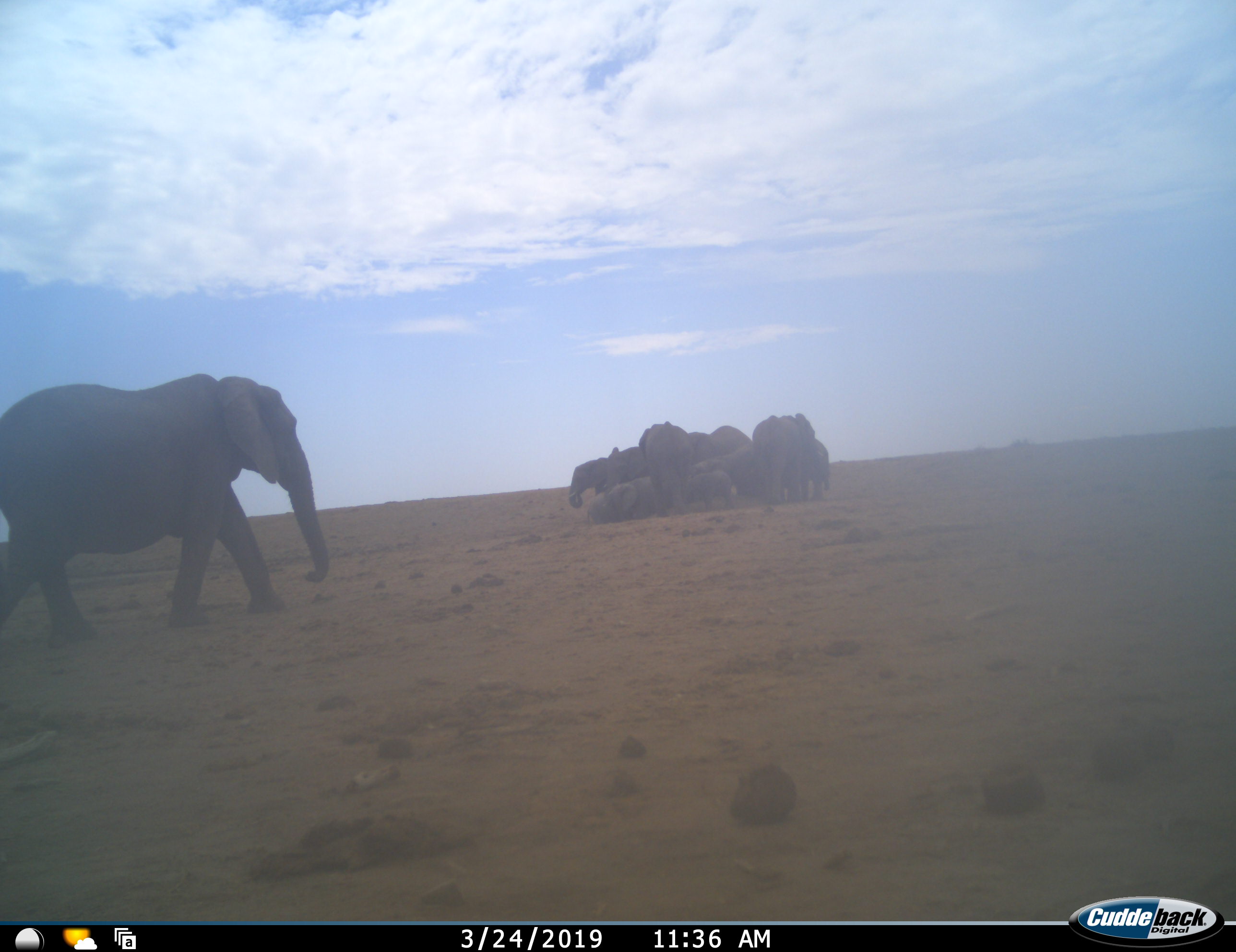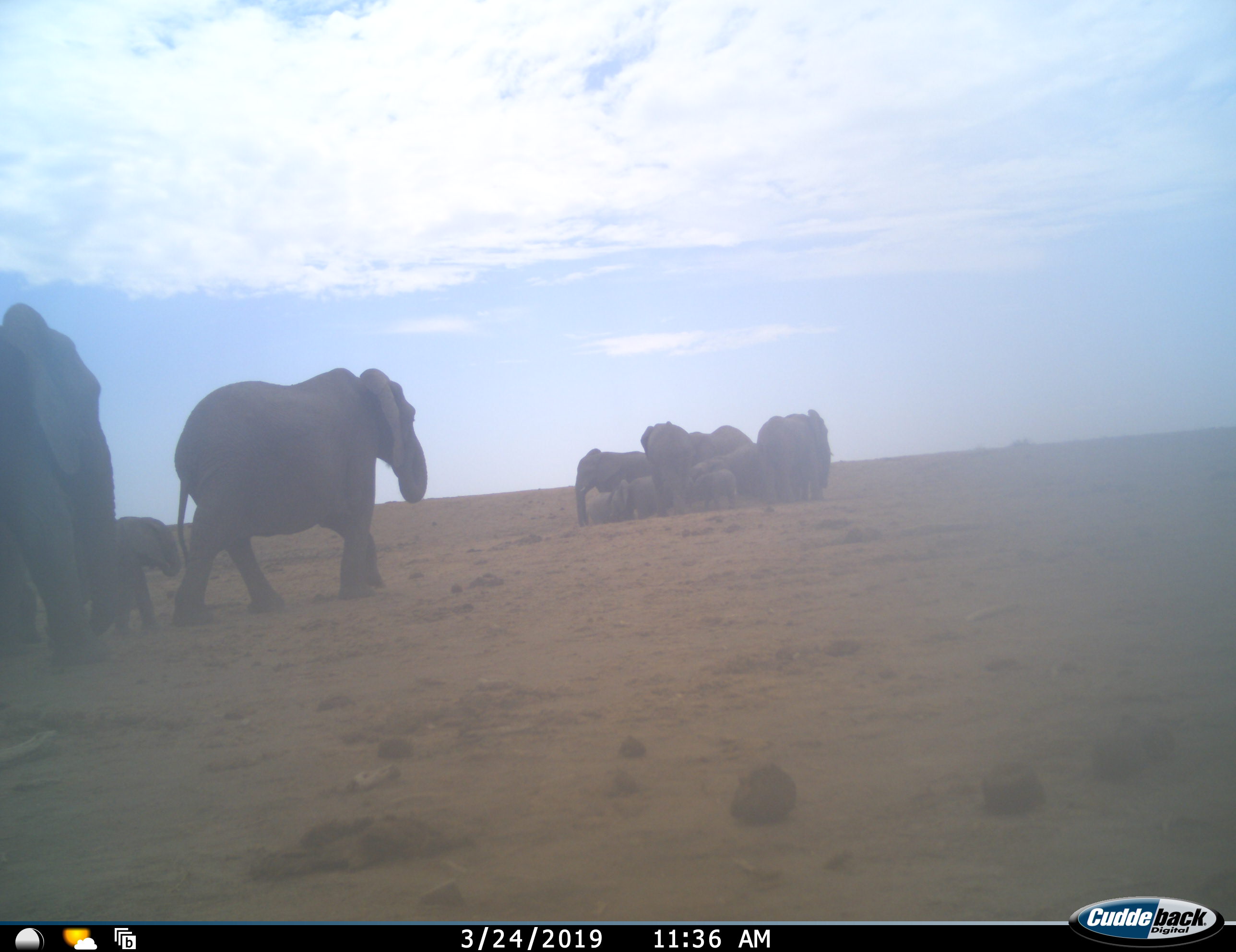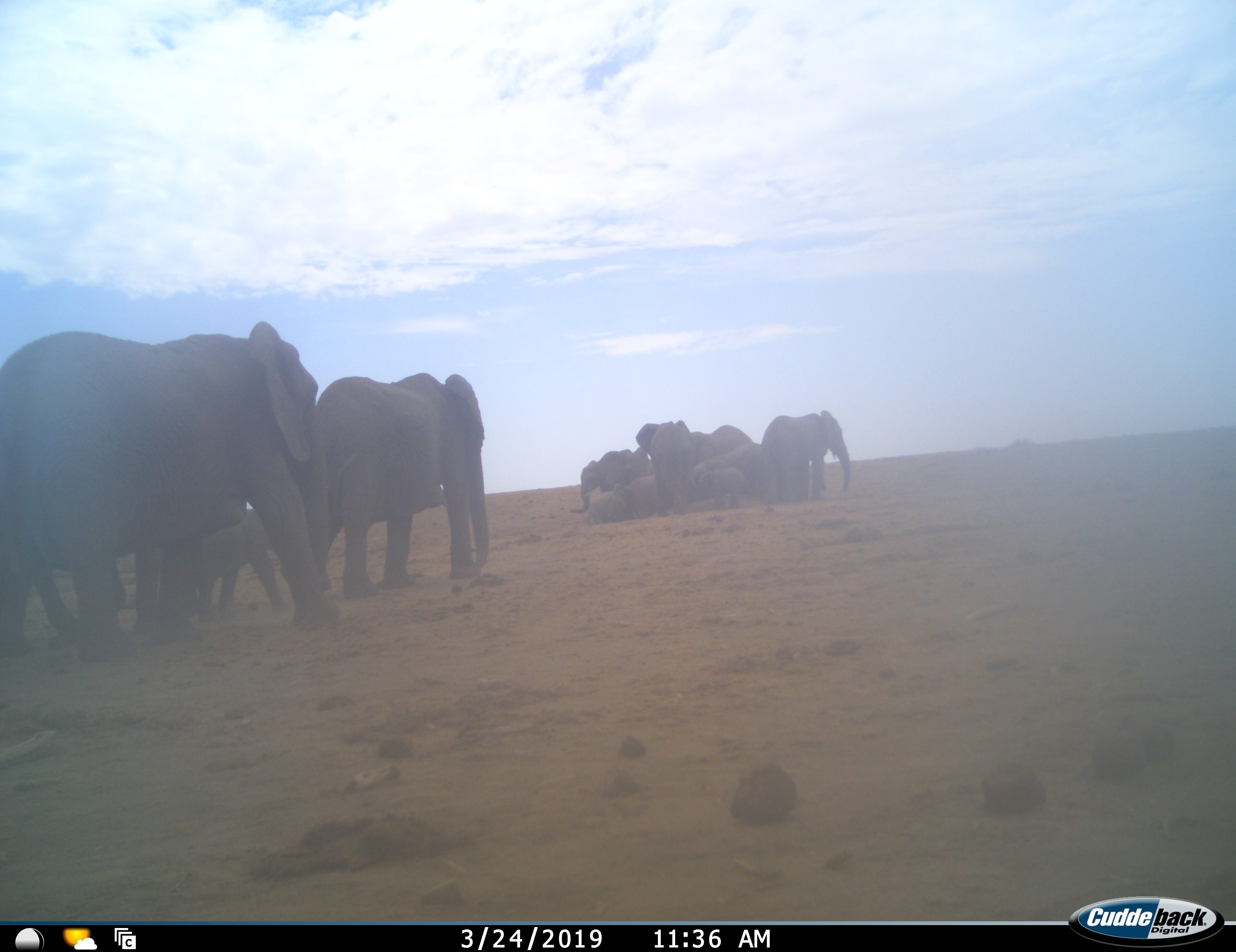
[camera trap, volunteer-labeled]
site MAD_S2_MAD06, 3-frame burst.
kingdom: Animalia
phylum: Chordata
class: Mammalia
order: Proboscidea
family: Elephantidae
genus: Loxodonta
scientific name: Loxodonta africana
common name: african bush elephant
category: elephant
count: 11-50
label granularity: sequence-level